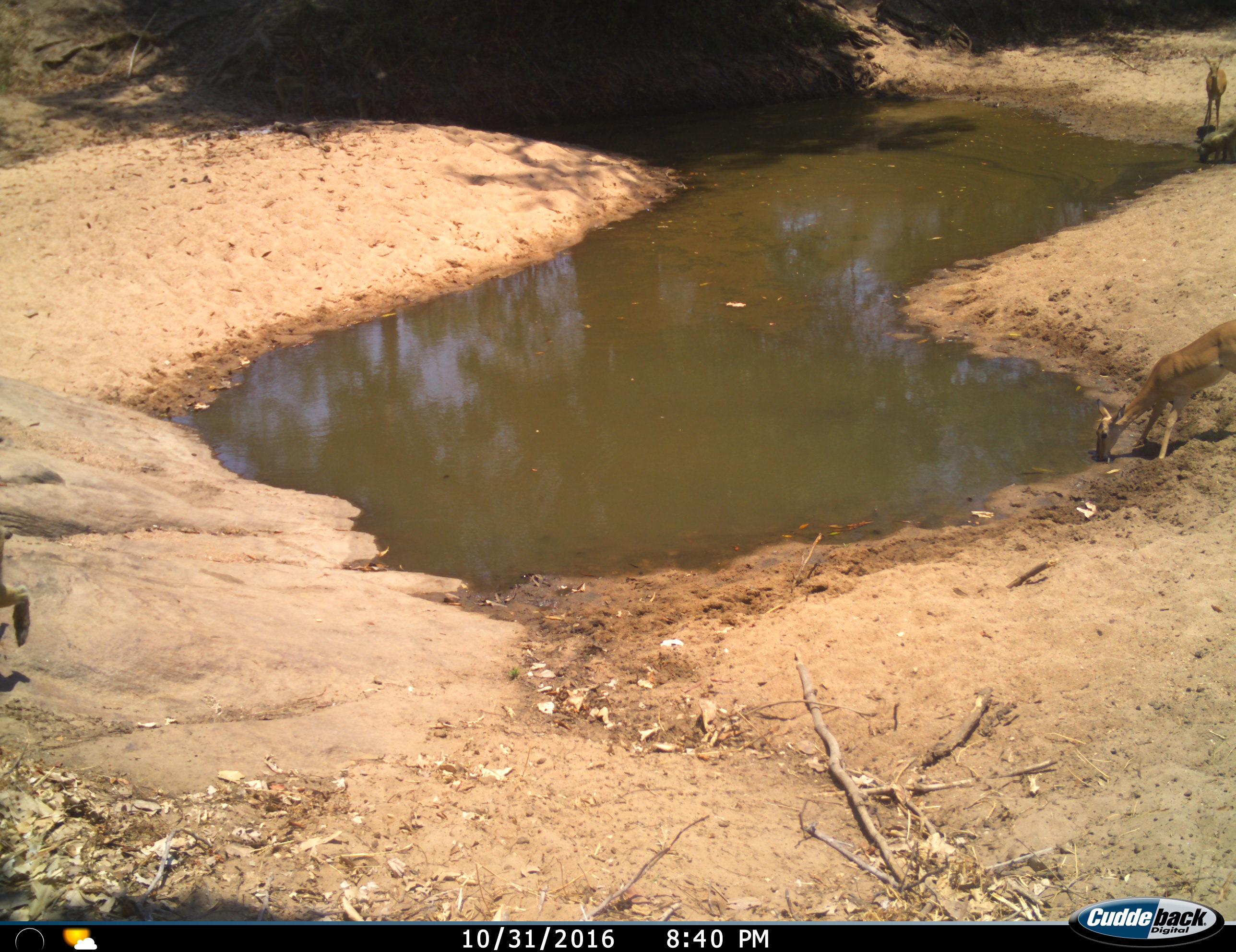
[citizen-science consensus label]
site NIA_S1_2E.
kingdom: Animalia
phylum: Chordata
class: Mammalia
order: Artiodactyla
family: Bovidae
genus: Aepyceros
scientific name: Aepyceros melampus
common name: impala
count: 2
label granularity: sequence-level